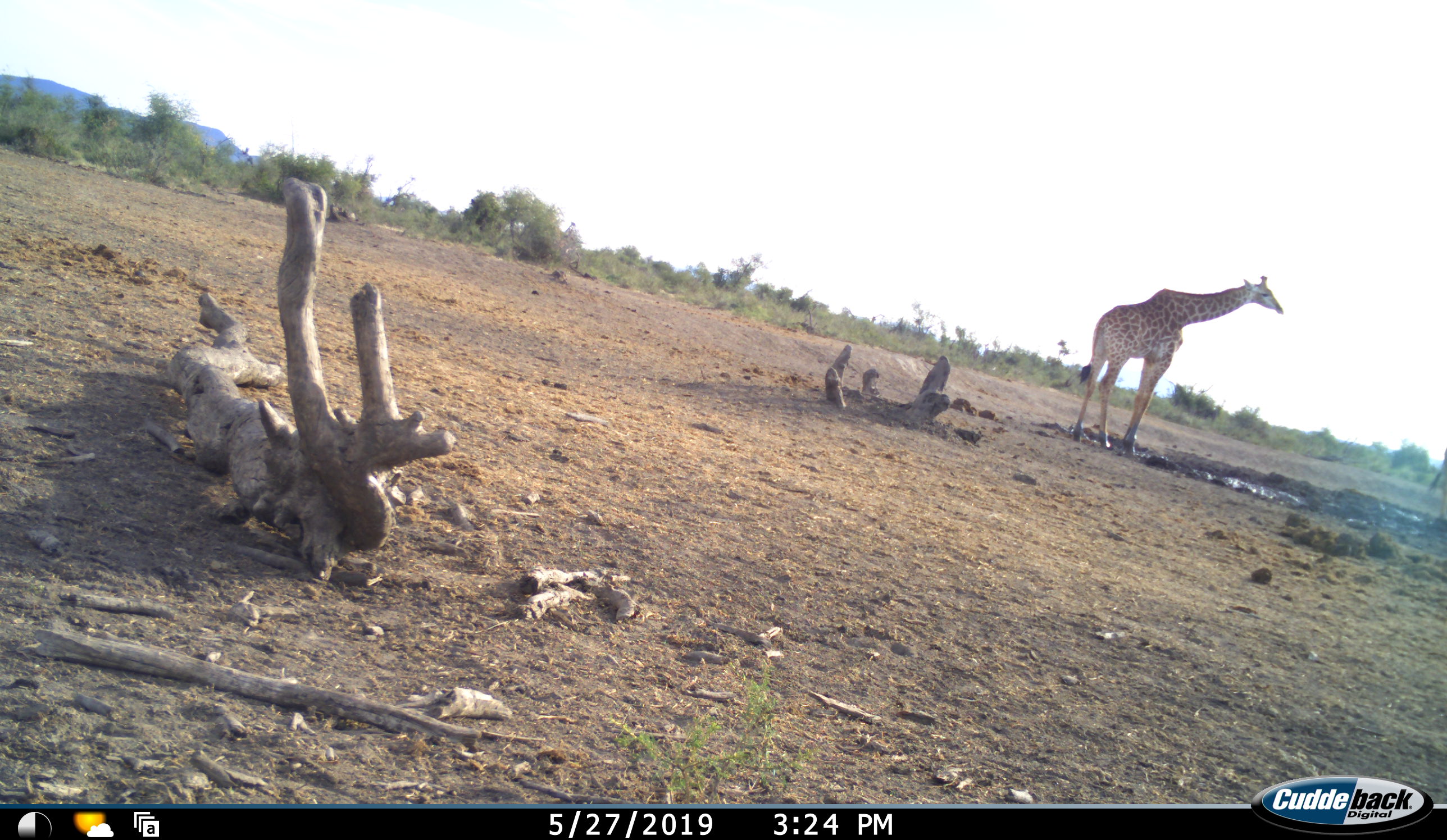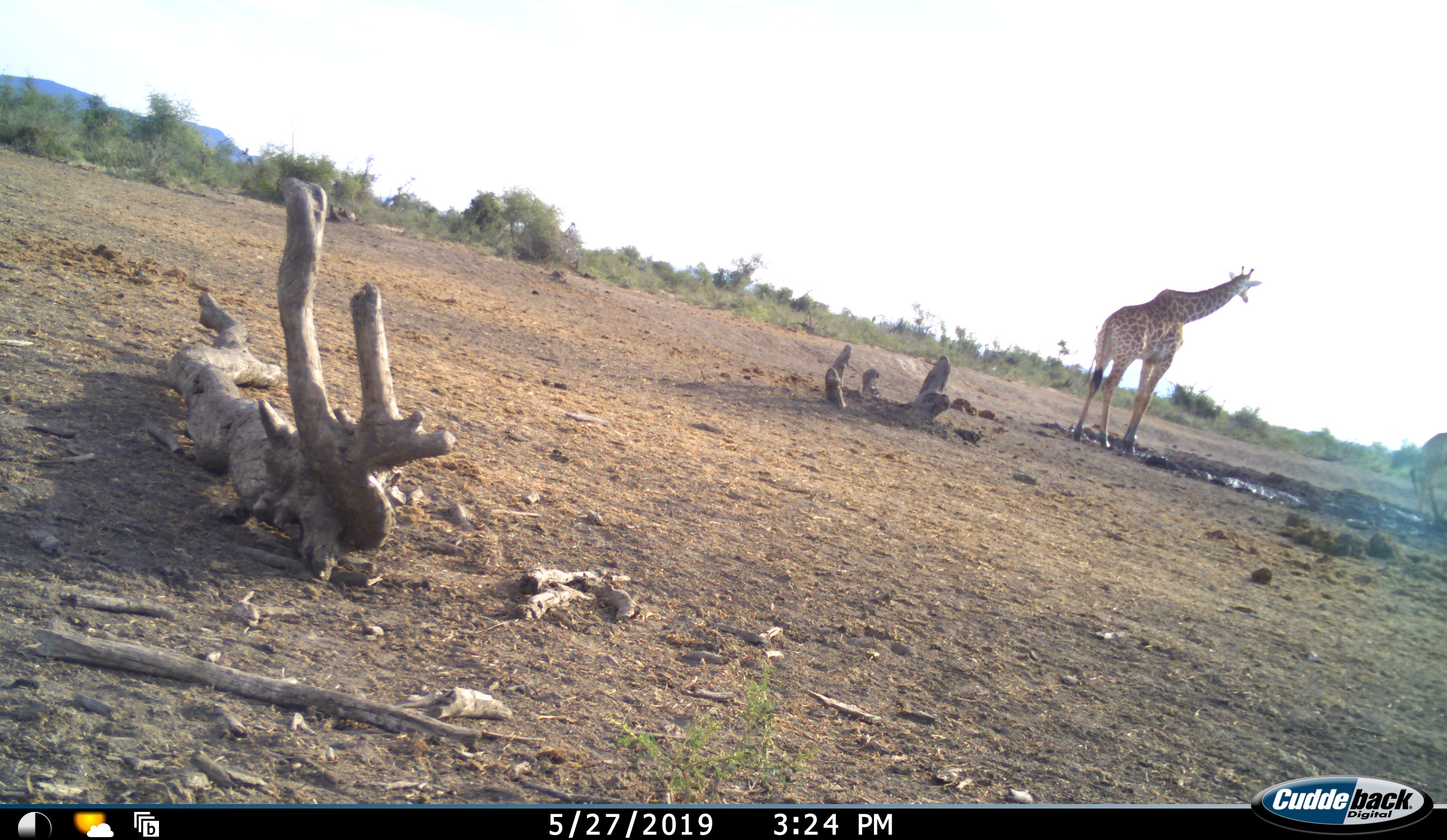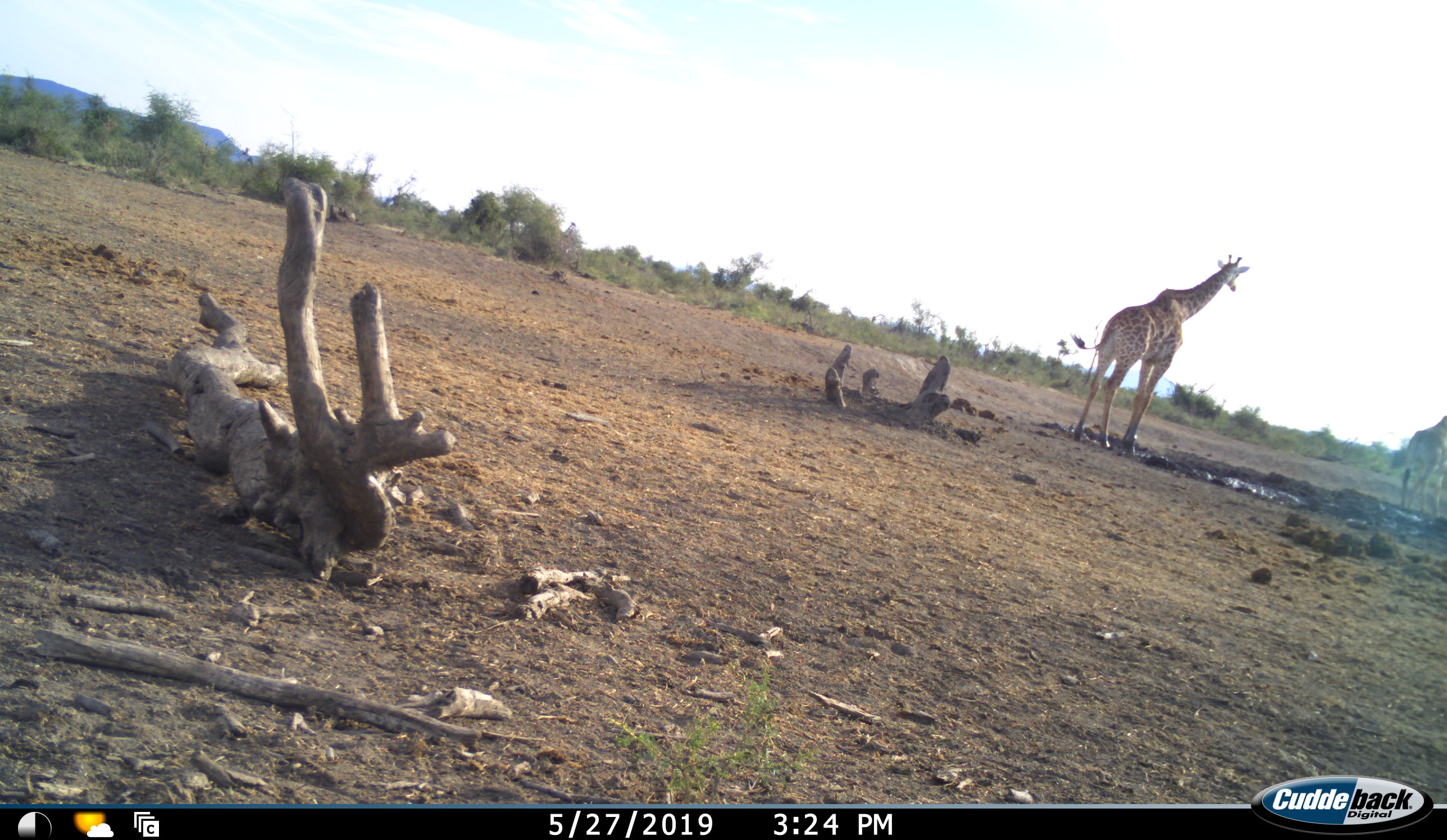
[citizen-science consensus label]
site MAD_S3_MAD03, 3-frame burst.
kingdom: Animalia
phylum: Chordata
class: Mammalia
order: Artiodactyla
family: Giraffidae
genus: Giraffa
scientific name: Giraffa camelopardalis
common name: giraffe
Giraffe (Giraffa camelopardalis), count 2. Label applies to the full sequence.